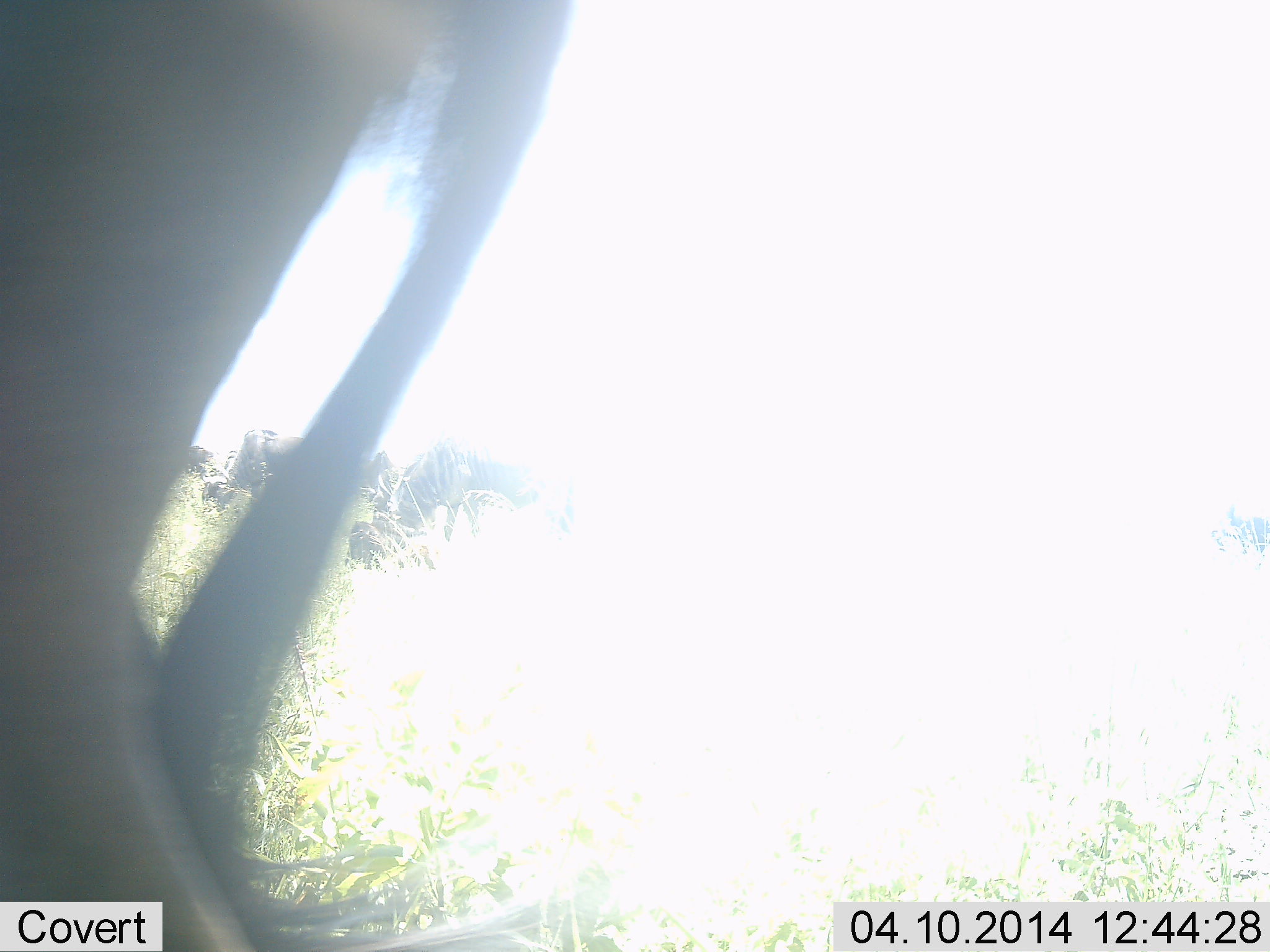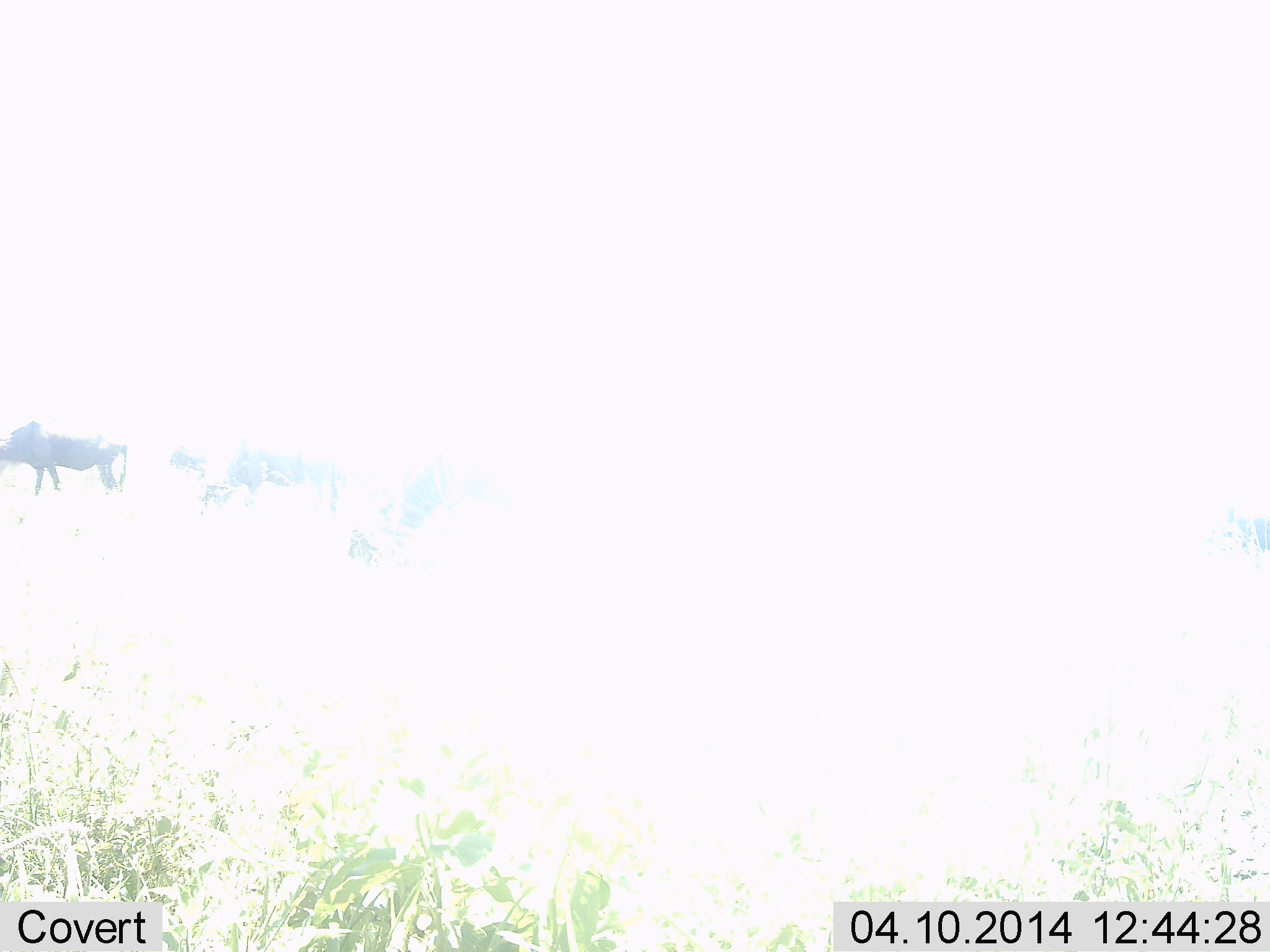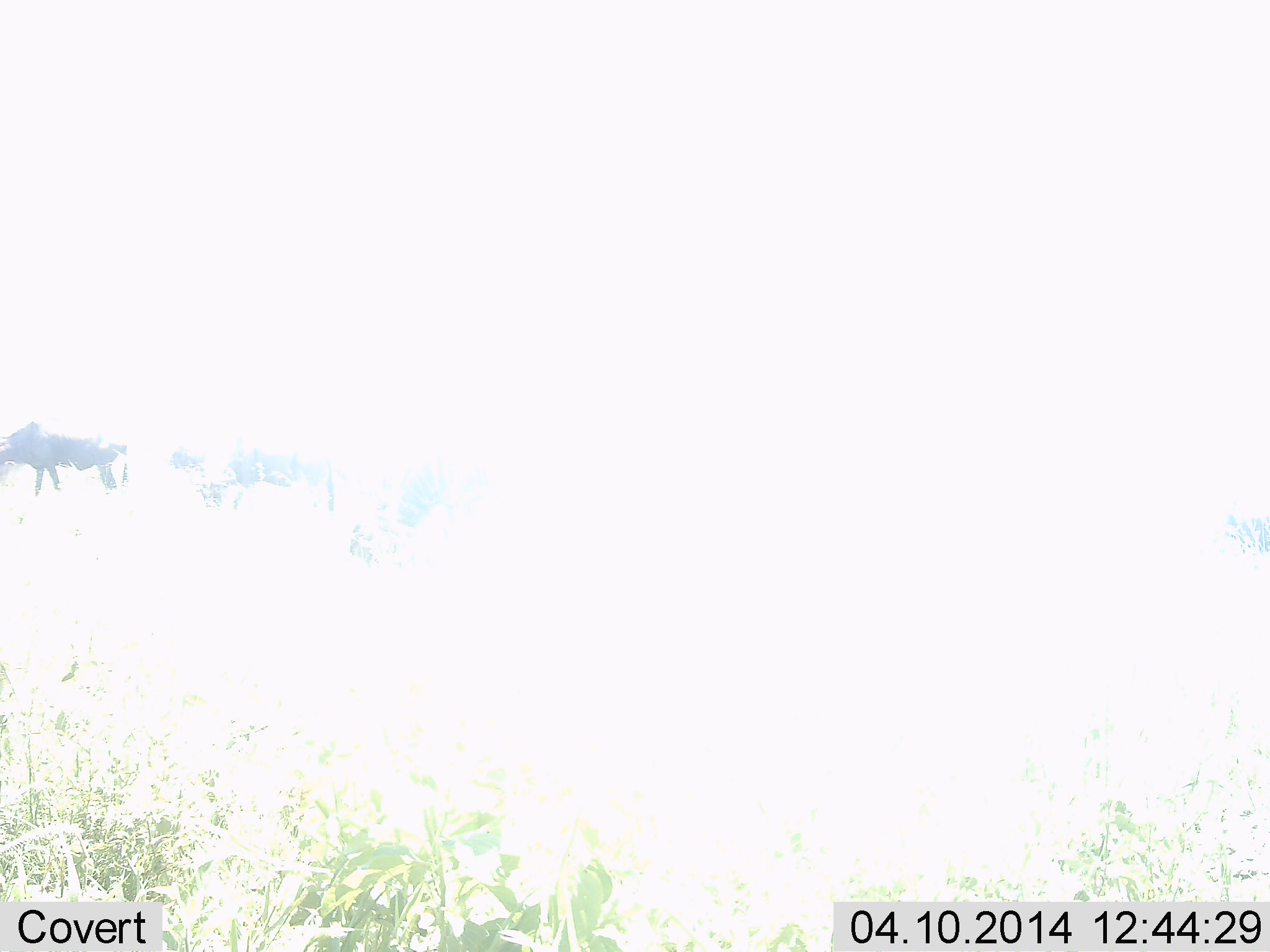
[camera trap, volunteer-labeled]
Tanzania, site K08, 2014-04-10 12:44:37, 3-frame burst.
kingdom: Animalia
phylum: Chordata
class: Mammalia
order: Artiodactyla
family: Bovidae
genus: Connochaetes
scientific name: Connochaetes taurinus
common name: blue wildebeest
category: wildebeest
Wildebeest (blue wildebeest) (Connochaetes taurinus), count 3. Behavior (volunteer vote fractions): standing 64%, resting 9%, moving 73%, interacting 0%. Young present (vote fraction): 0%. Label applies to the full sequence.